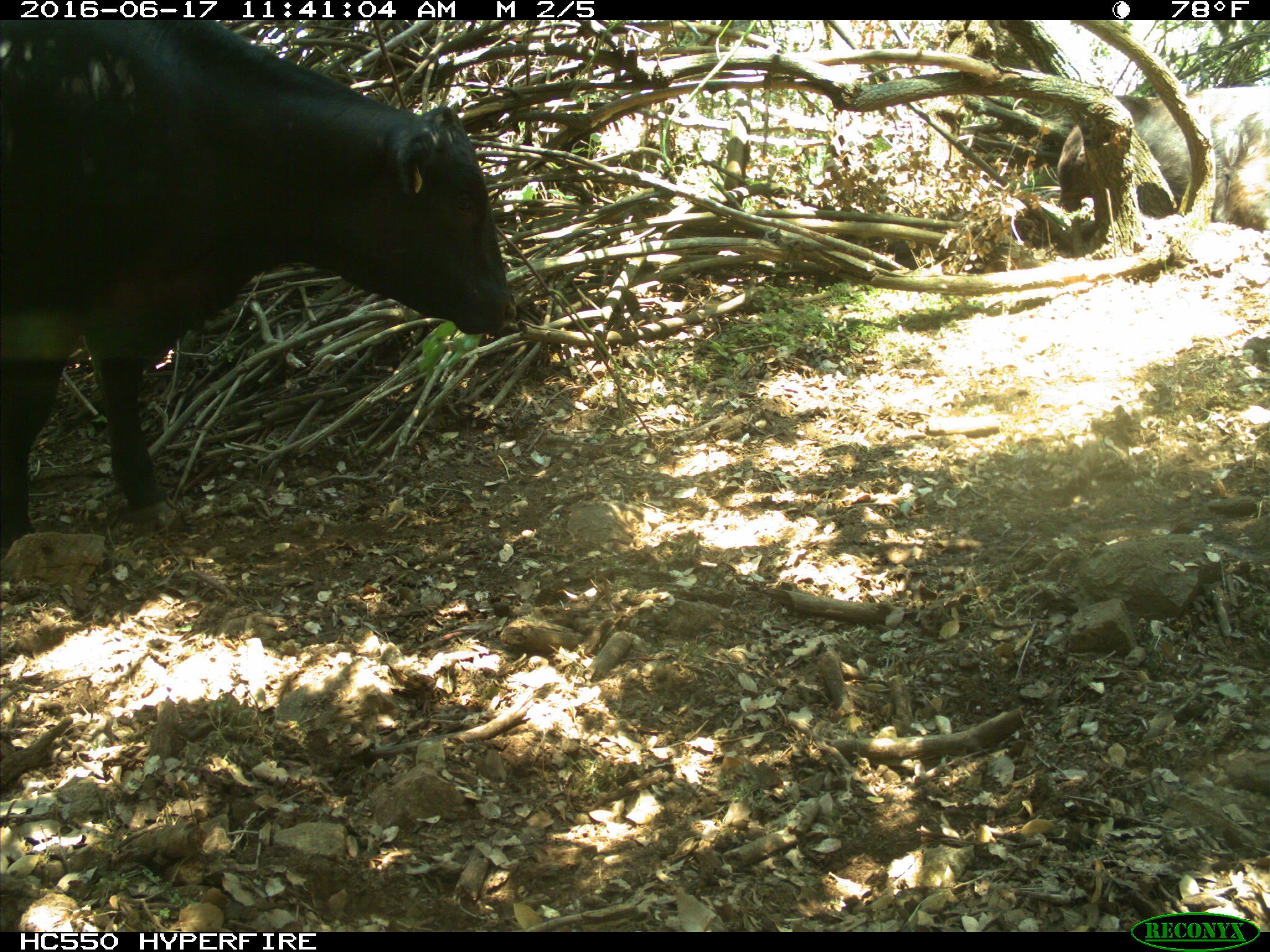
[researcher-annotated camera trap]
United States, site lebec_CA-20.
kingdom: Animalia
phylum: Chordata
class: Mammalia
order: Artiodactyla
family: Bovidae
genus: Bos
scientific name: Bos taurus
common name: domestic cow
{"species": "Bos taurus (domestic cow)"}